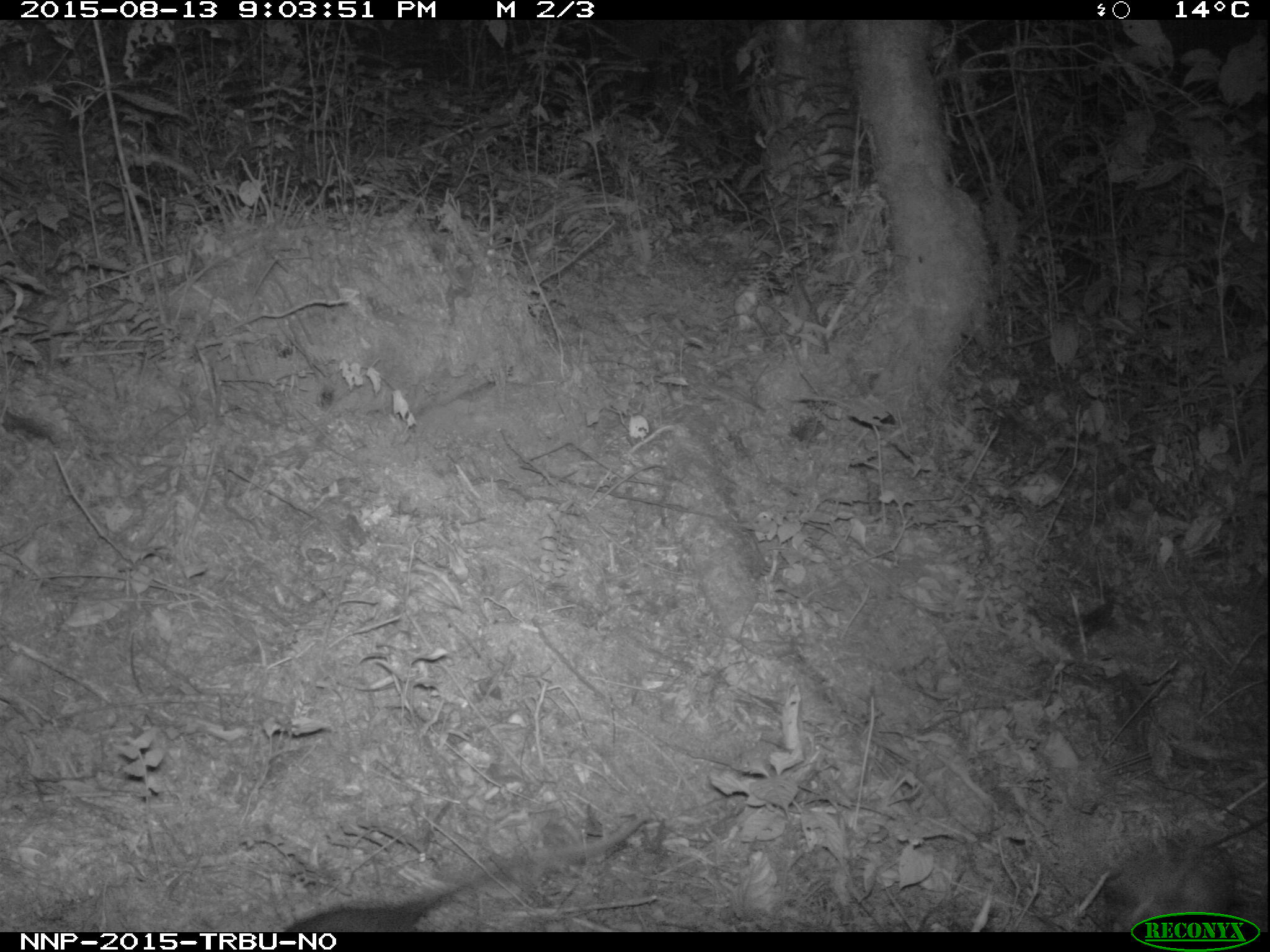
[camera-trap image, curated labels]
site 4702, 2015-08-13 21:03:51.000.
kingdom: Animalia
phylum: Chordata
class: Mammalia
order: Rodentia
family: Nesomyidae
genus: Cricetomys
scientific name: Cricetomys gambianus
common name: african giant pouched rat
Cricetomys gambianus (african giant pouched rat), count 1.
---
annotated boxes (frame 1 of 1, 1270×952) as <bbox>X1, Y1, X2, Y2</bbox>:
cricetomys gambianus: <bbox>280, 817, 645, 932</bbox>; <bbox>1105, 839, 1240, 932</bbox>